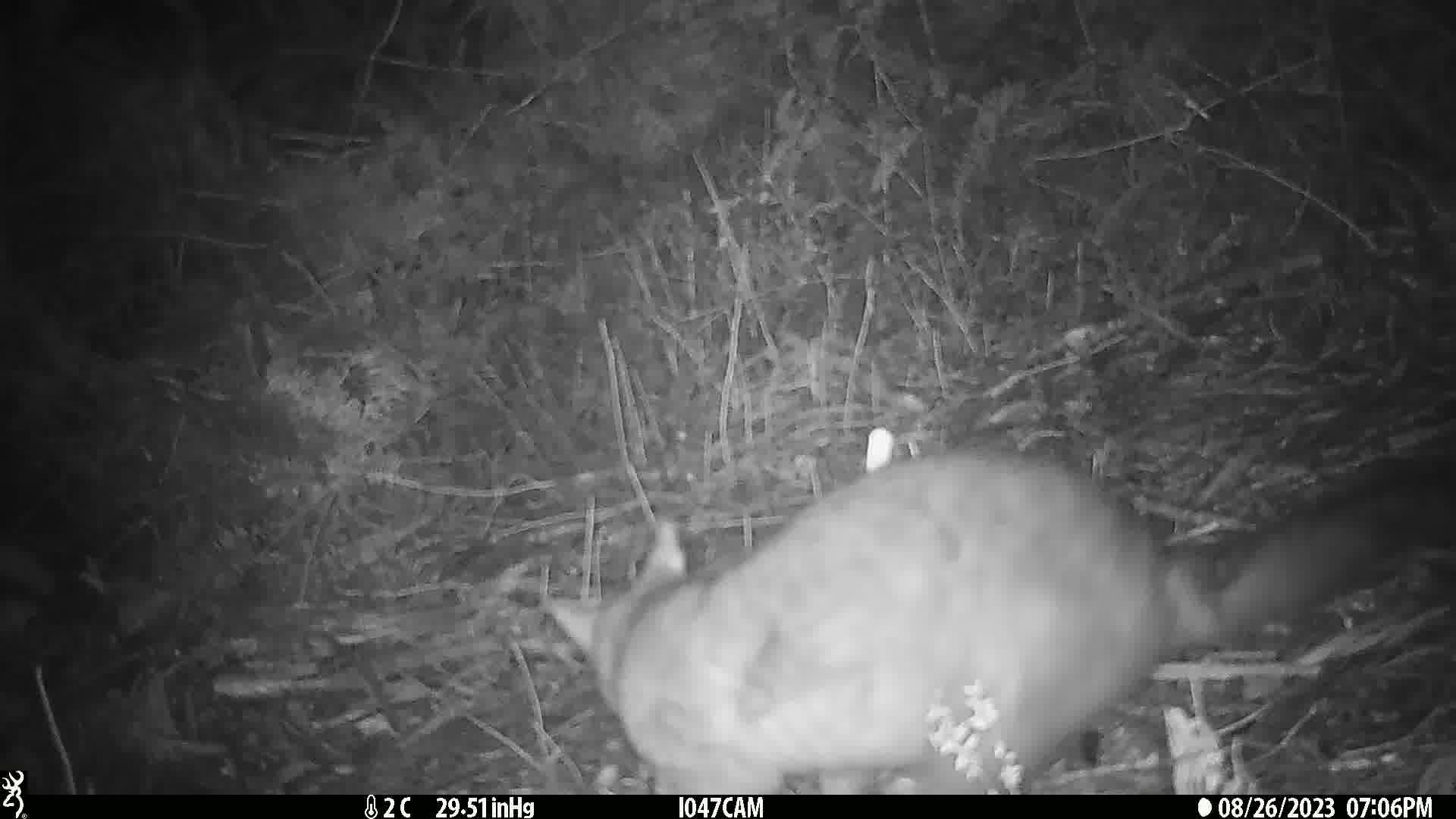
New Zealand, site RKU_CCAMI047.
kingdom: Animalia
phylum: Chordata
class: Mammalia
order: Diprotodontia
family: Phalangeridae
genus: Trichosurus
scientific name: Trichosurus vulpecula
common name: common brushtail possum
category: possum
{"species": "possum (common brushtail possum) (Trichosurus vulpecula)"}